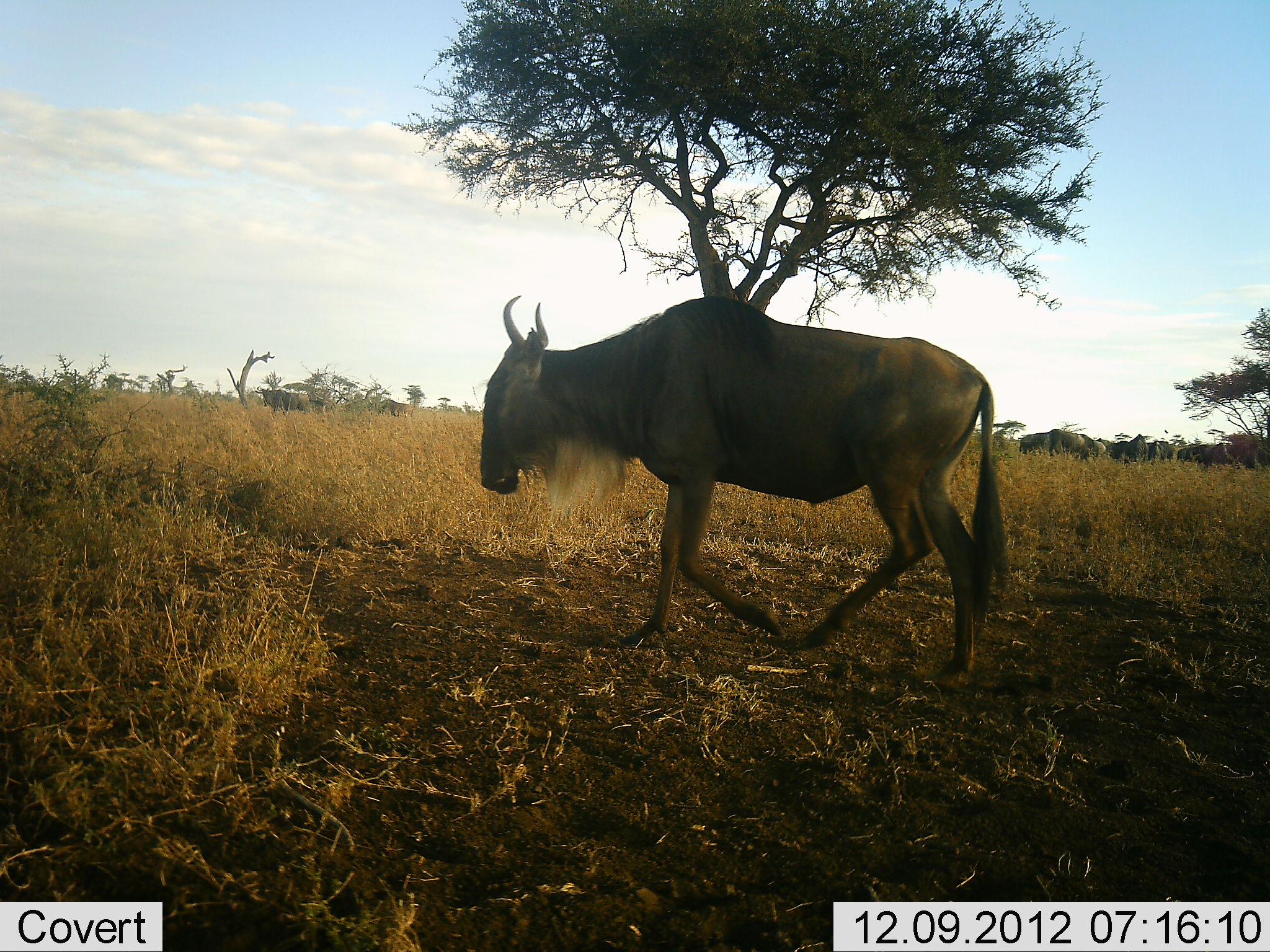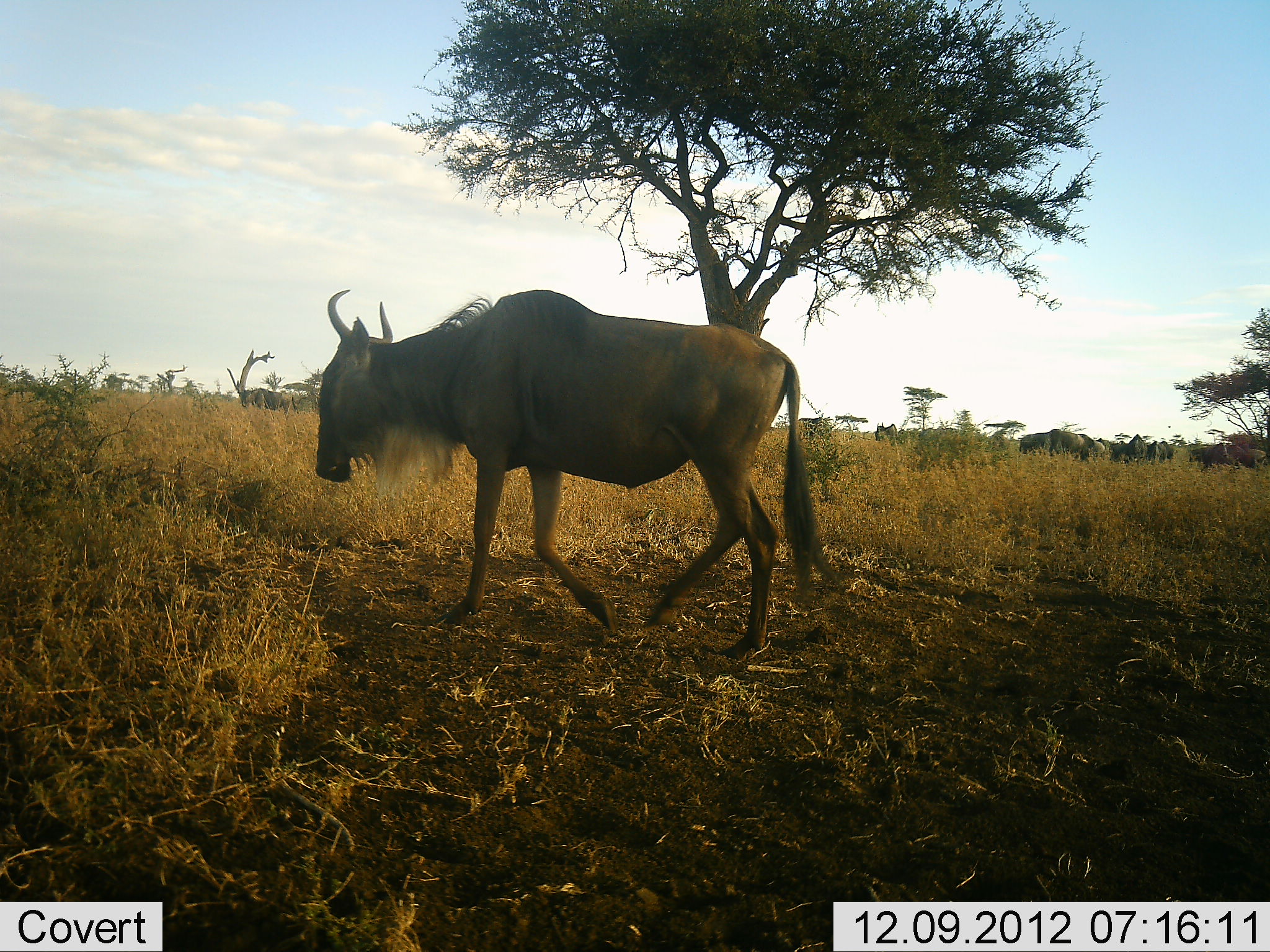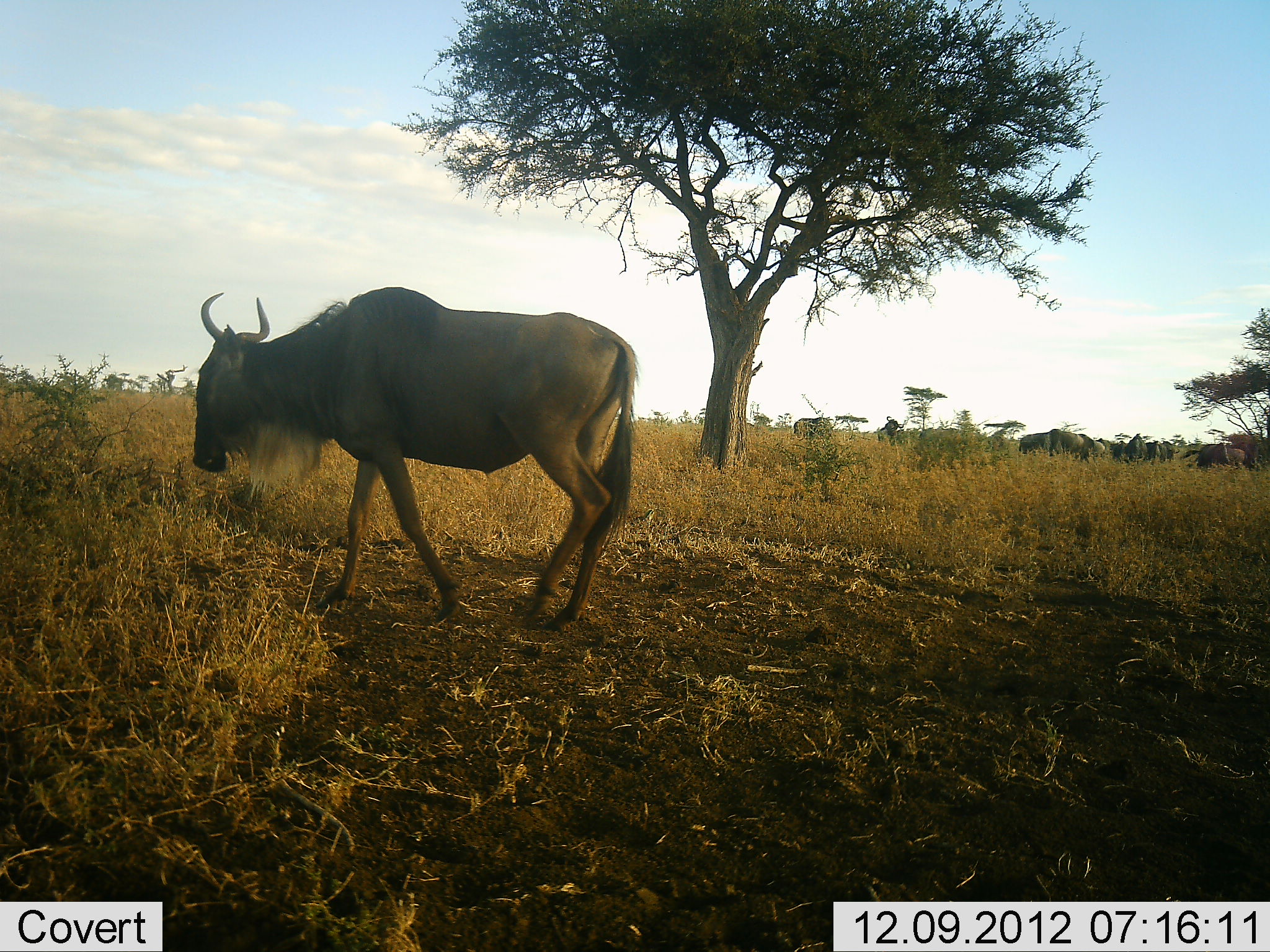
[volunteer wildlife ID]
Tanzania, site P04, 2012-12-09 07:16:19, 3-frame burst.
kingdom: Animalia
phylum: Chordata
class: Mammalia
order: Artiodactyla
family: Bovidae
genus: Connochaetes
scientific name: Connochaetes taurinus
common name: blue wildebeest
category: wildebeest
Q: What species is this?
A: Wildebeest (blue wildebeest) (Connochaetes taurinus).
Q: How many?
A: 9.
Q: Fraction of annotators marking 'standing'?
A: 30%.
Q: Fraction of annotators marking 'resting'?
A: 0%.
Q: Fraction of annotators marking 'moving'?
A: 100%.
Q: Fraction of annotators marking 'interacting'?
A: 0%.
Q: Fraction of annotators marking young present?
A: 0%.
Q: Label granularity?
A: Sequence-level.